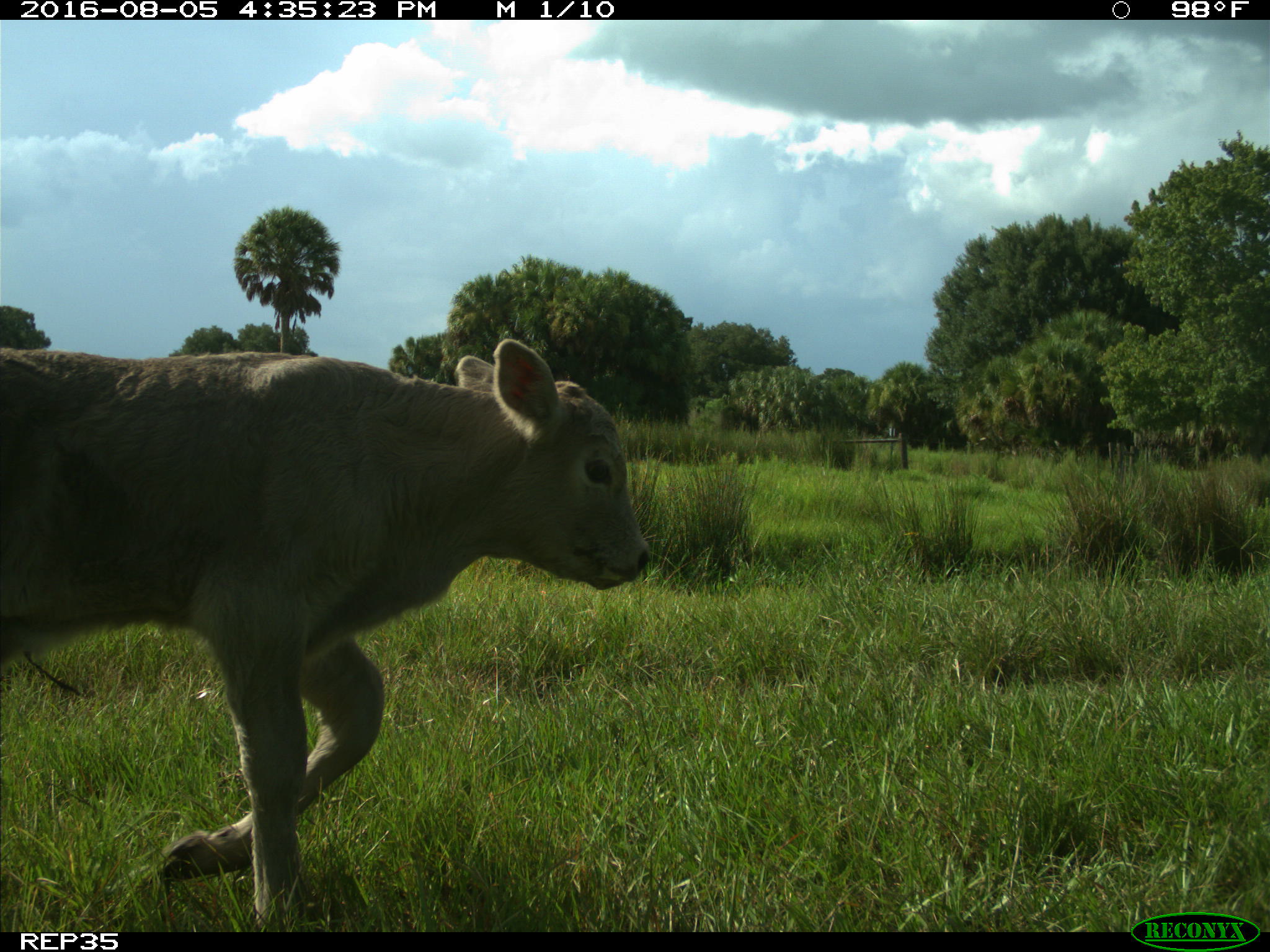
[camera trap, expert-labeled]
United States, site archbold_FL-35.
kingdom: Animalia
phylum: Chordata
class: Mammalia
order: Artiodactyla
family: Bovidae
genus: Bos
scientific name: Bos taurus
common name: domestic cow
Bos taurus (domestic cow).